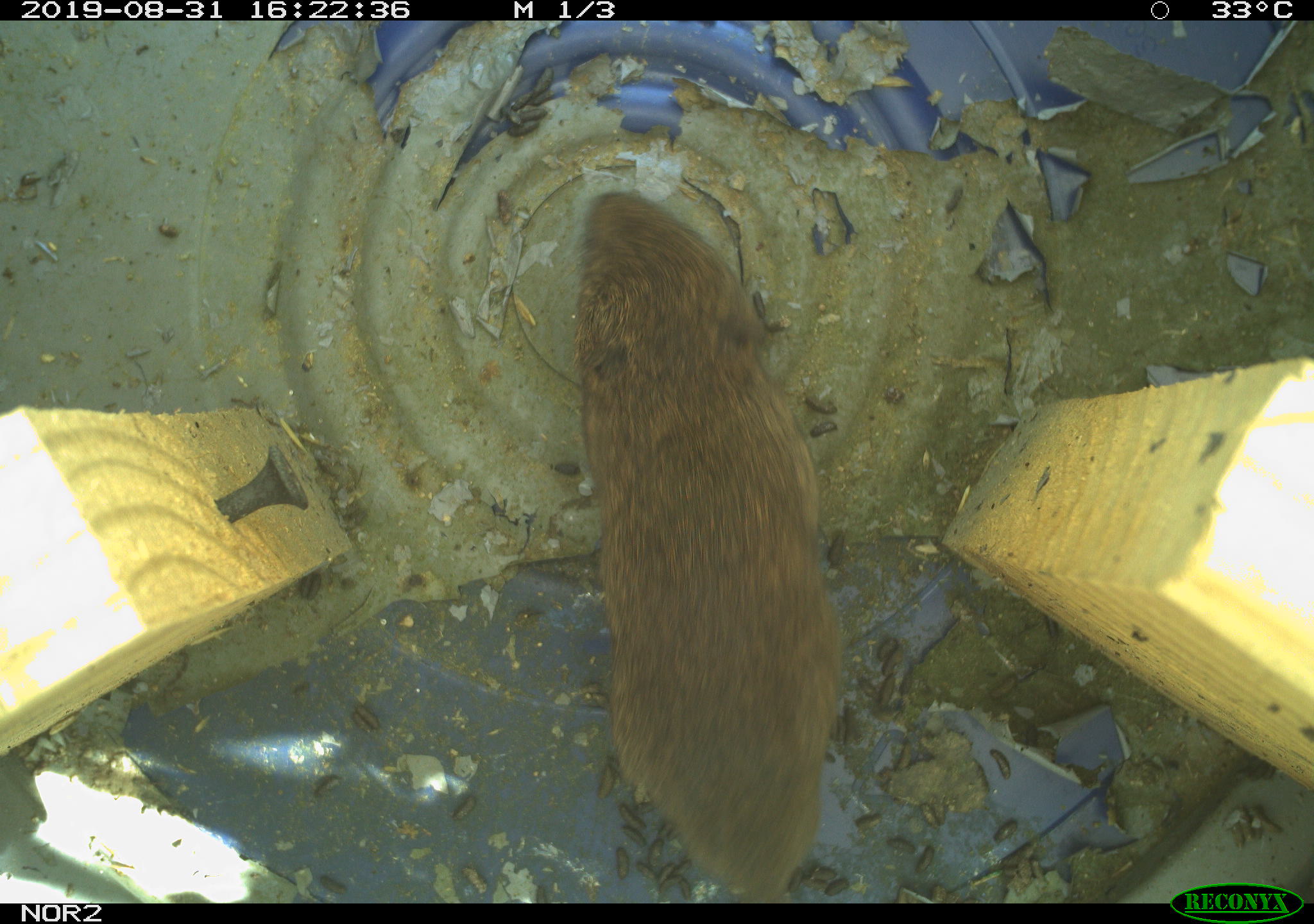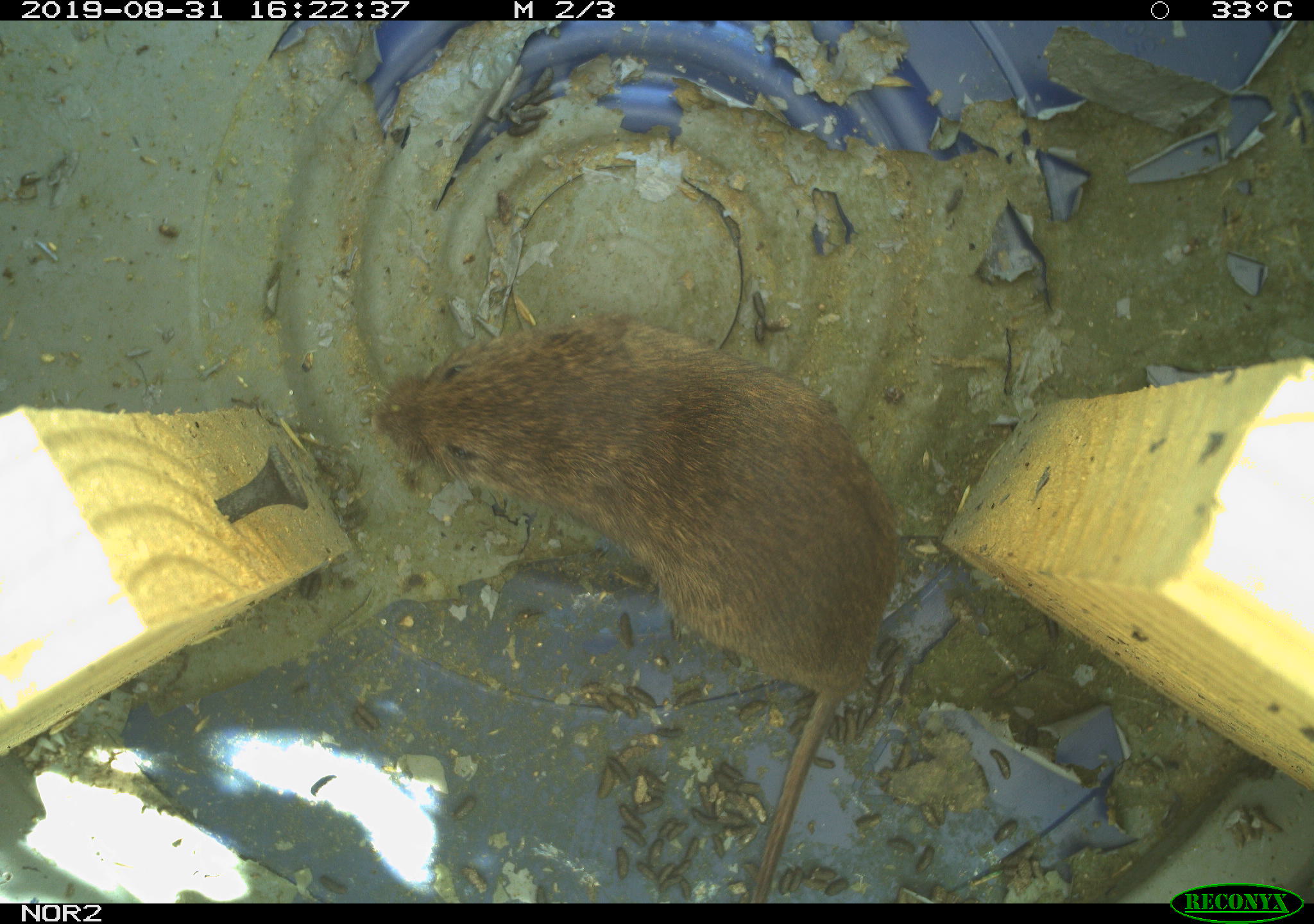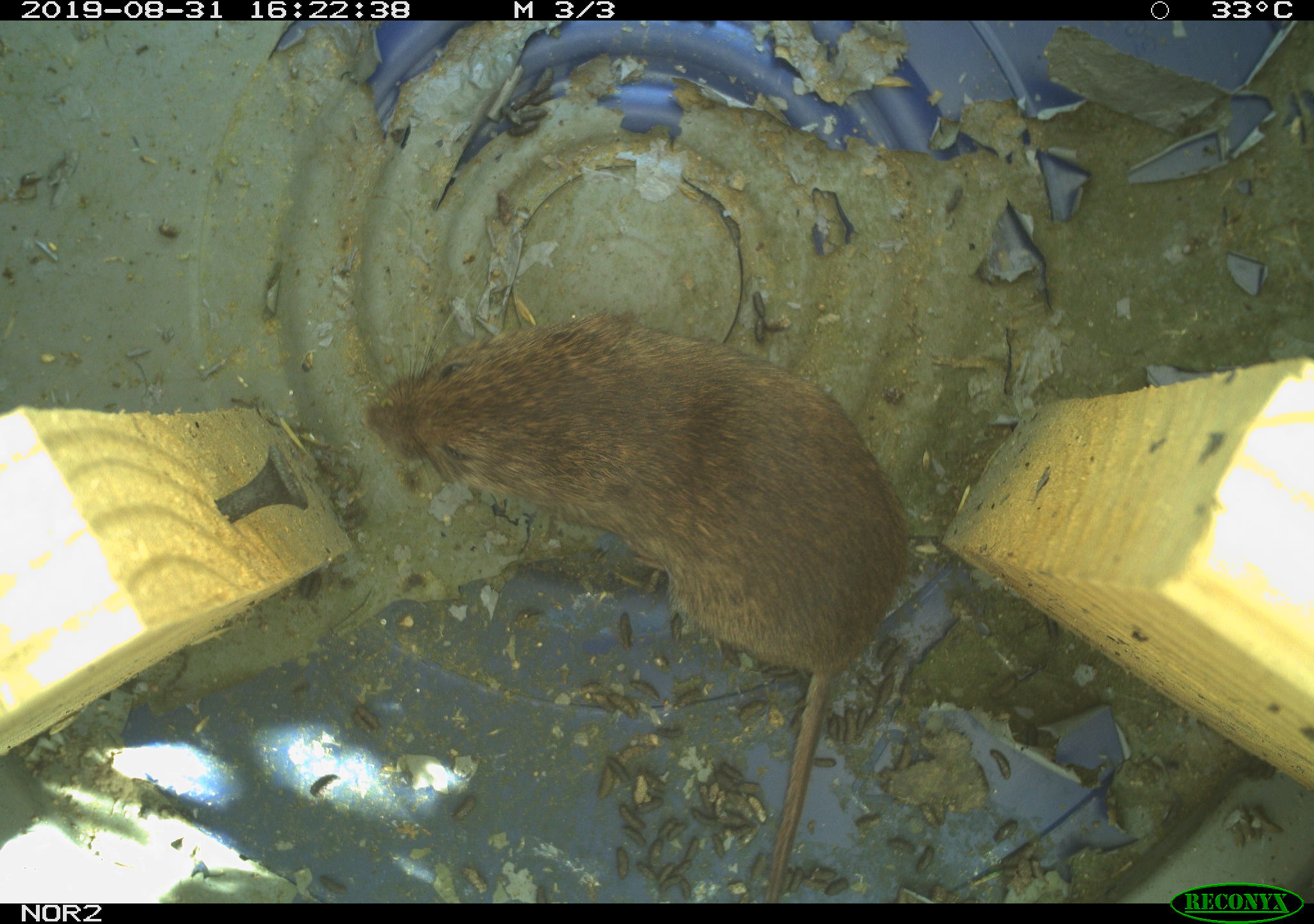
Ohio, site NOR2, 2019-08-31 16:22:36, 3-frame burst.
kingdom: Animalia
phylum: Chordata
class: Mammalia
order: Rodentia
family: Cricetidae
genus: Microtus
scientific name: Microtus pennsylvanicus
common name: meadow vole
Meadow vole (Microtus pennsylvanicus).